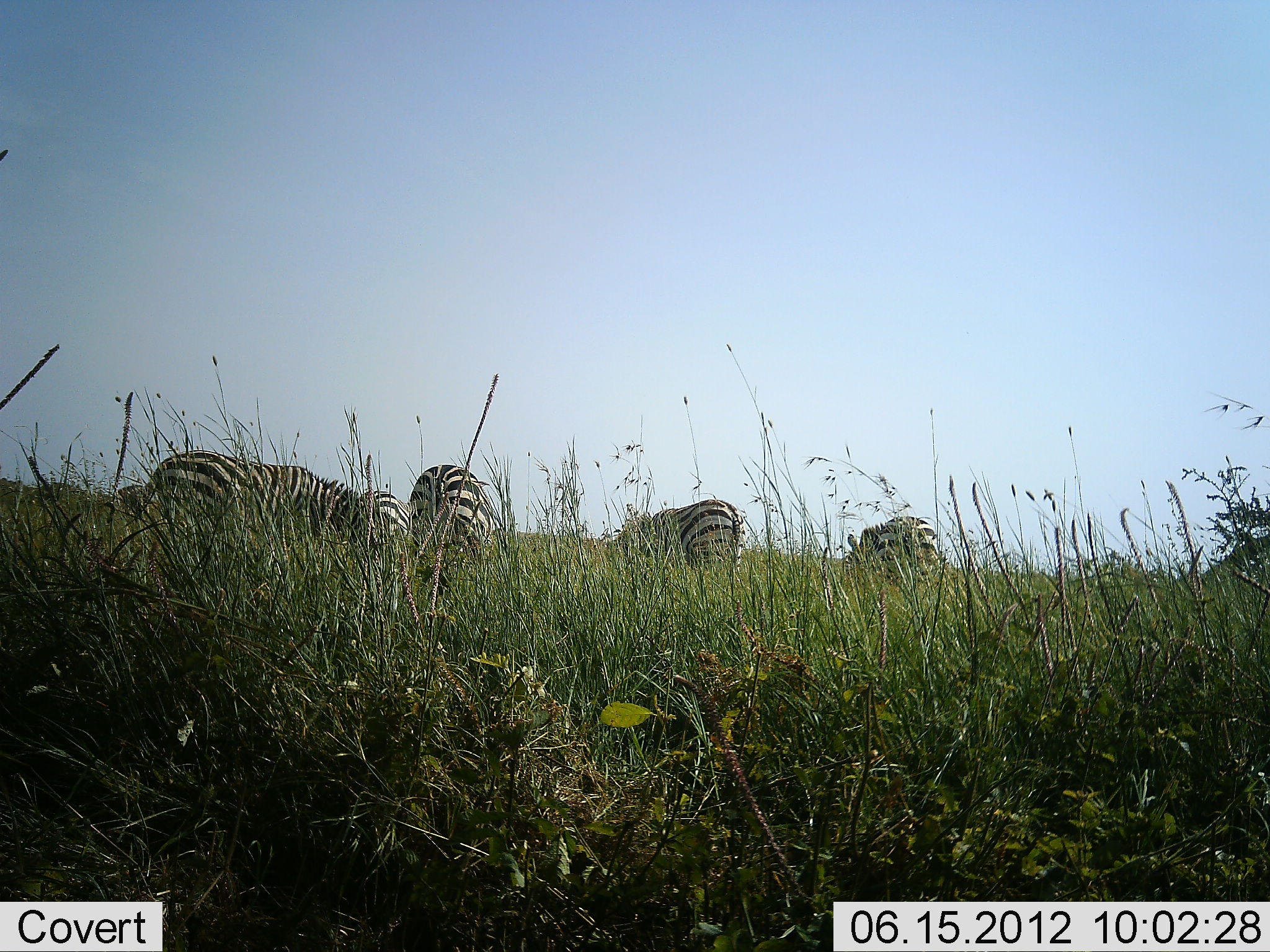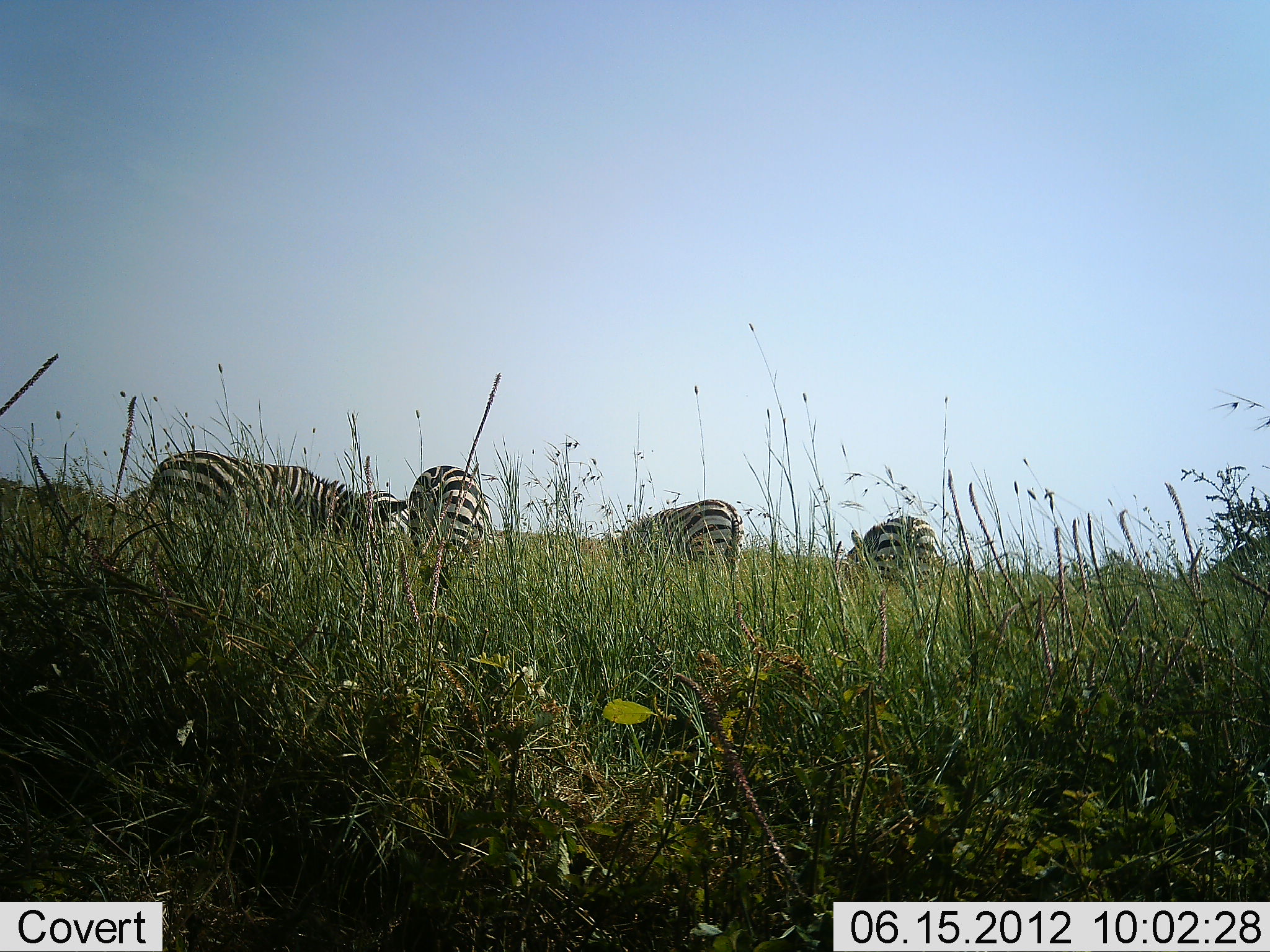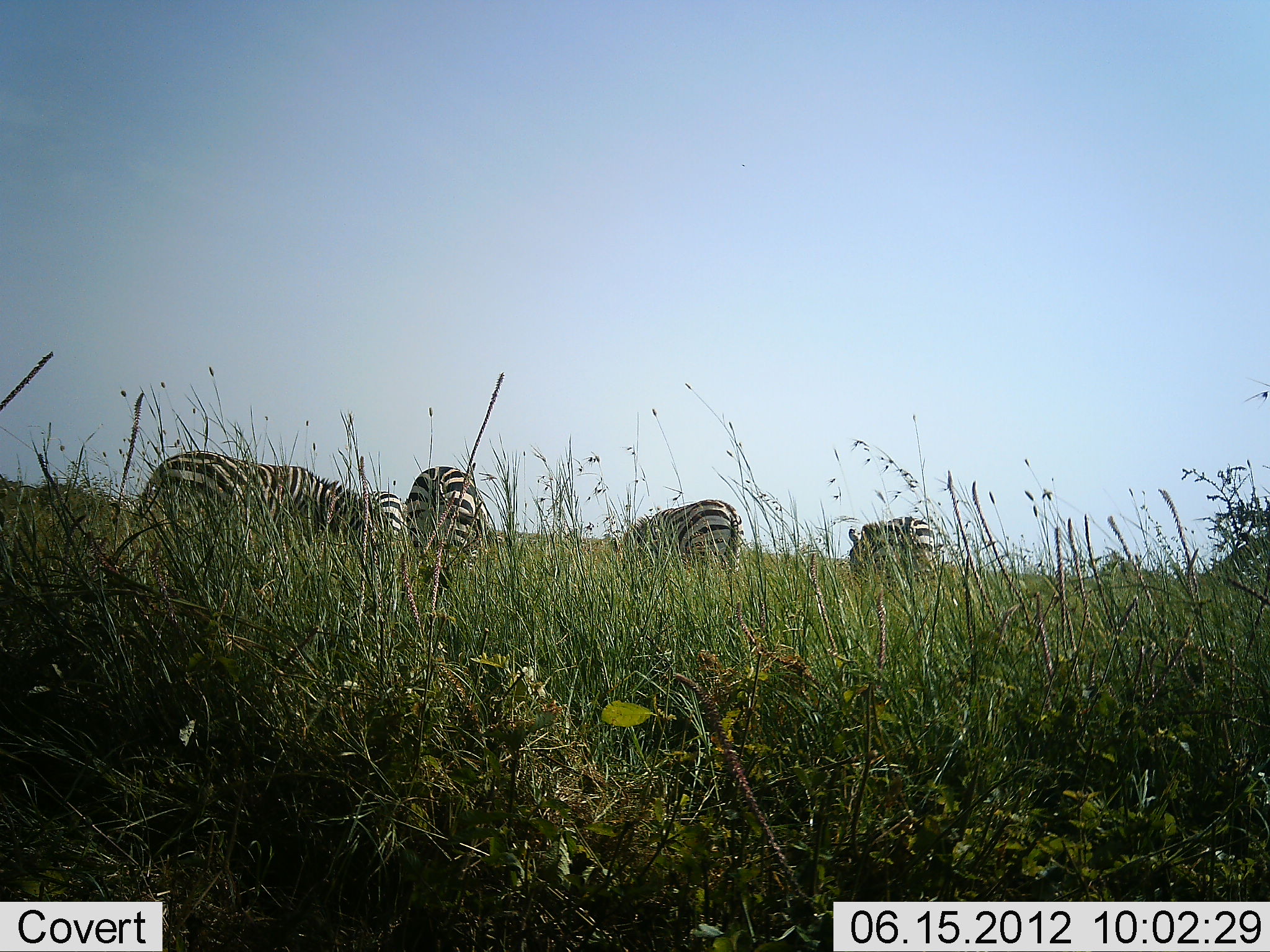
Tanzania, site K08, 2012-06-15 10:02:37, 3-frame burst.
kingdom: Animalia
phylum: Chordata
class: Mammalia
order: Perissodactyla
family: Equidae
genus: Equus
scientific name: Equus quagga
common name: plains zebra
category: zebra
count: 5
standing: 20%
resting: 0%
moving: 0%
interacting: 0%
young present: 10%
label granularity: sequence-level